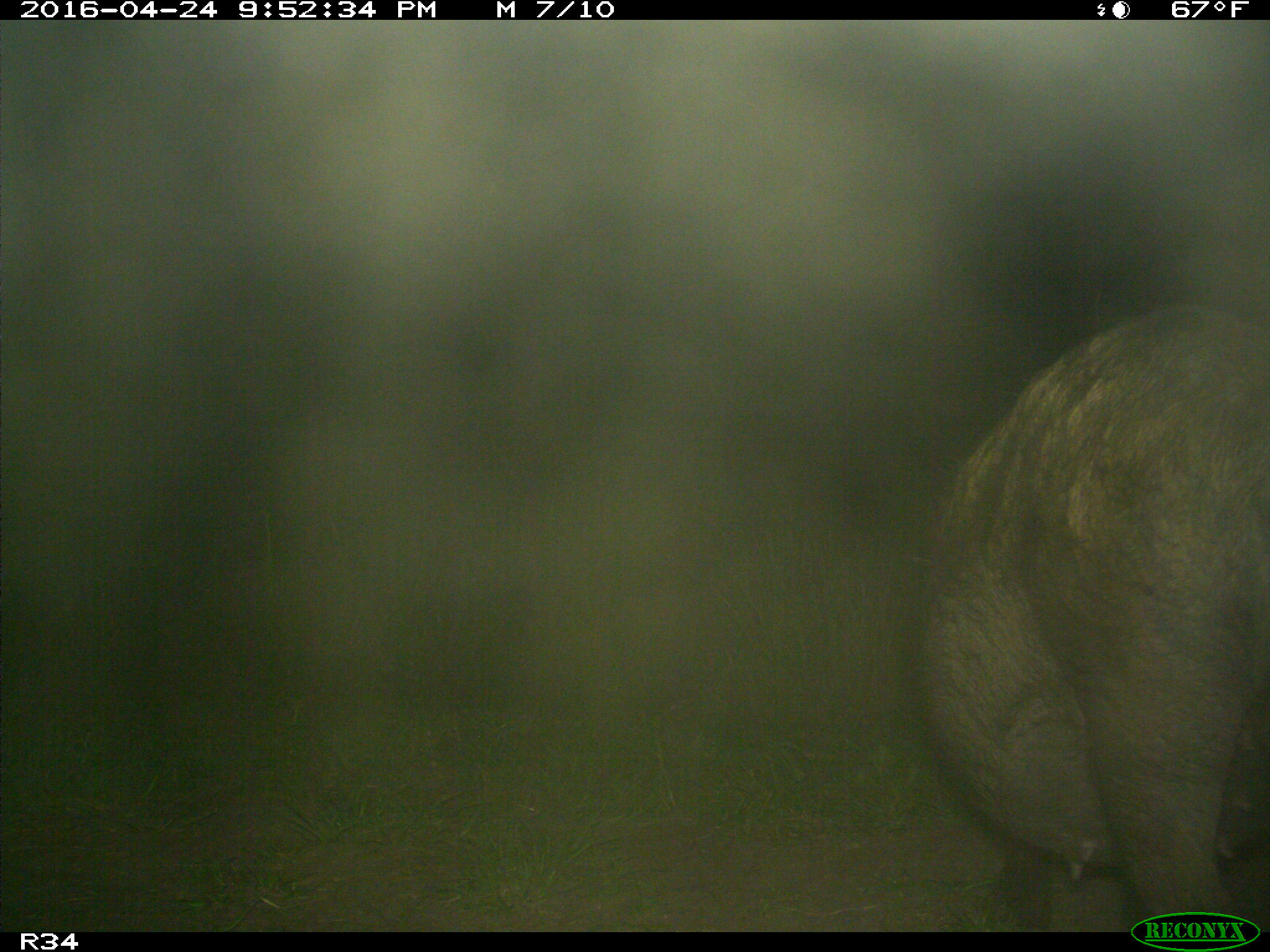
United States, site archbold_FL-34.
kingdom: Animalia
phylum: Chordata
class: Mammalia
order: Artiodactyla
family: Suidae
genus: Sus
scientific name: Sus scrofa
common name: wild boar